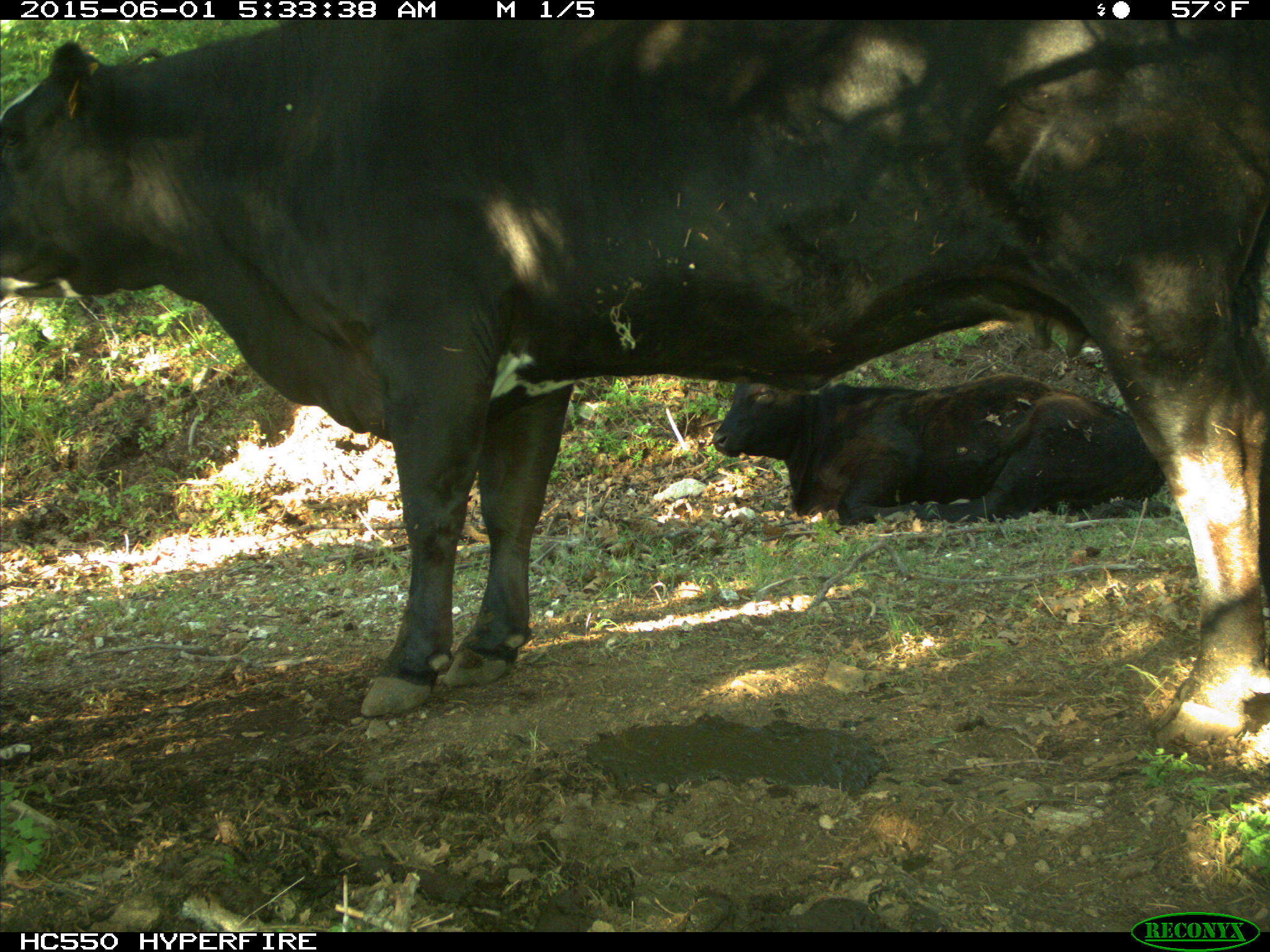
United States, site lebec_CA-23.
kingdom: Animalia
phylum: Chordata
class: Mammalia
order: Artiodactyla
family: Bovidae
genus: Bos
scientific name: Bos taurus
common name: domestic cow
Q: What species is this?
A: Bos taurus (domestic cow).